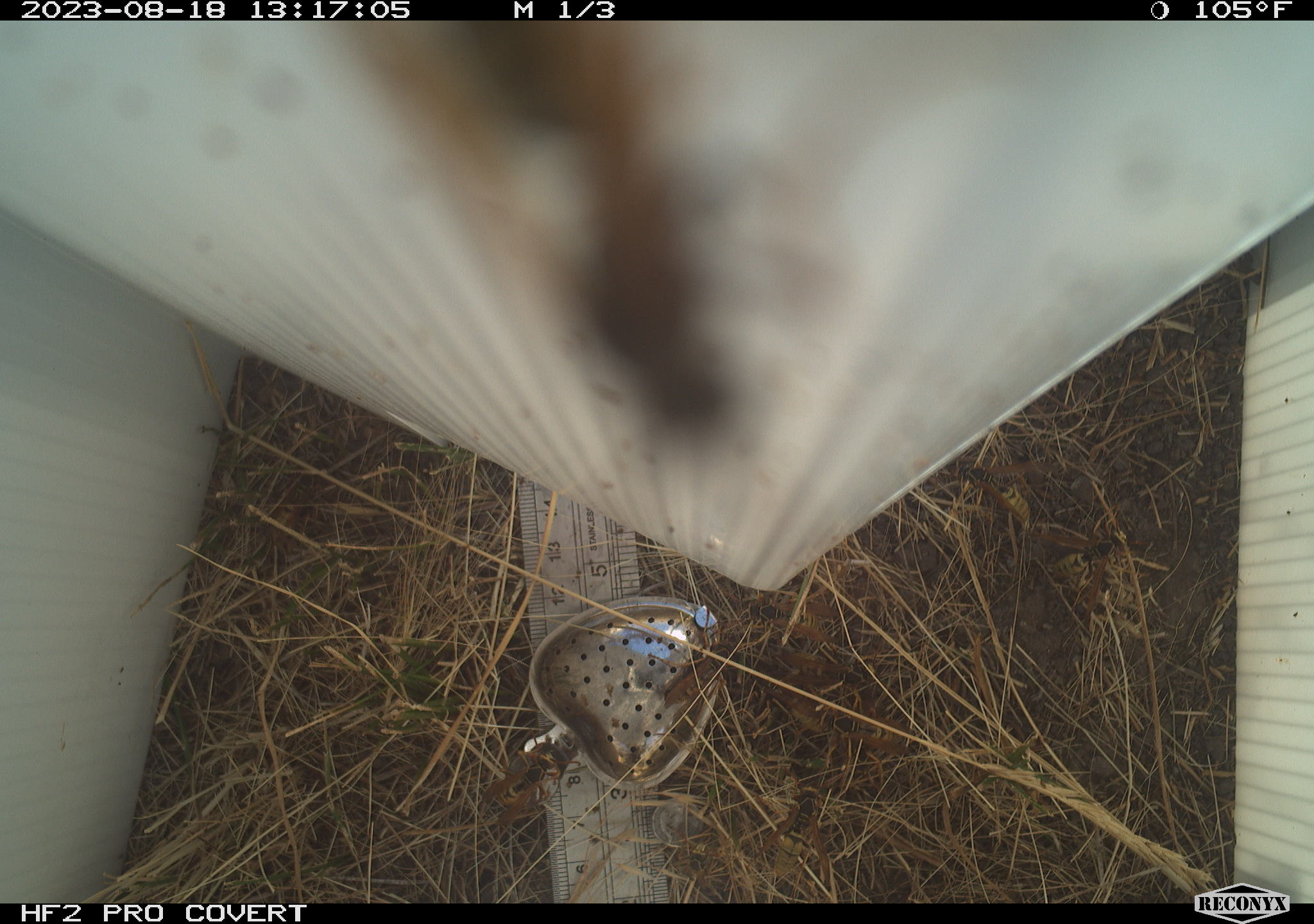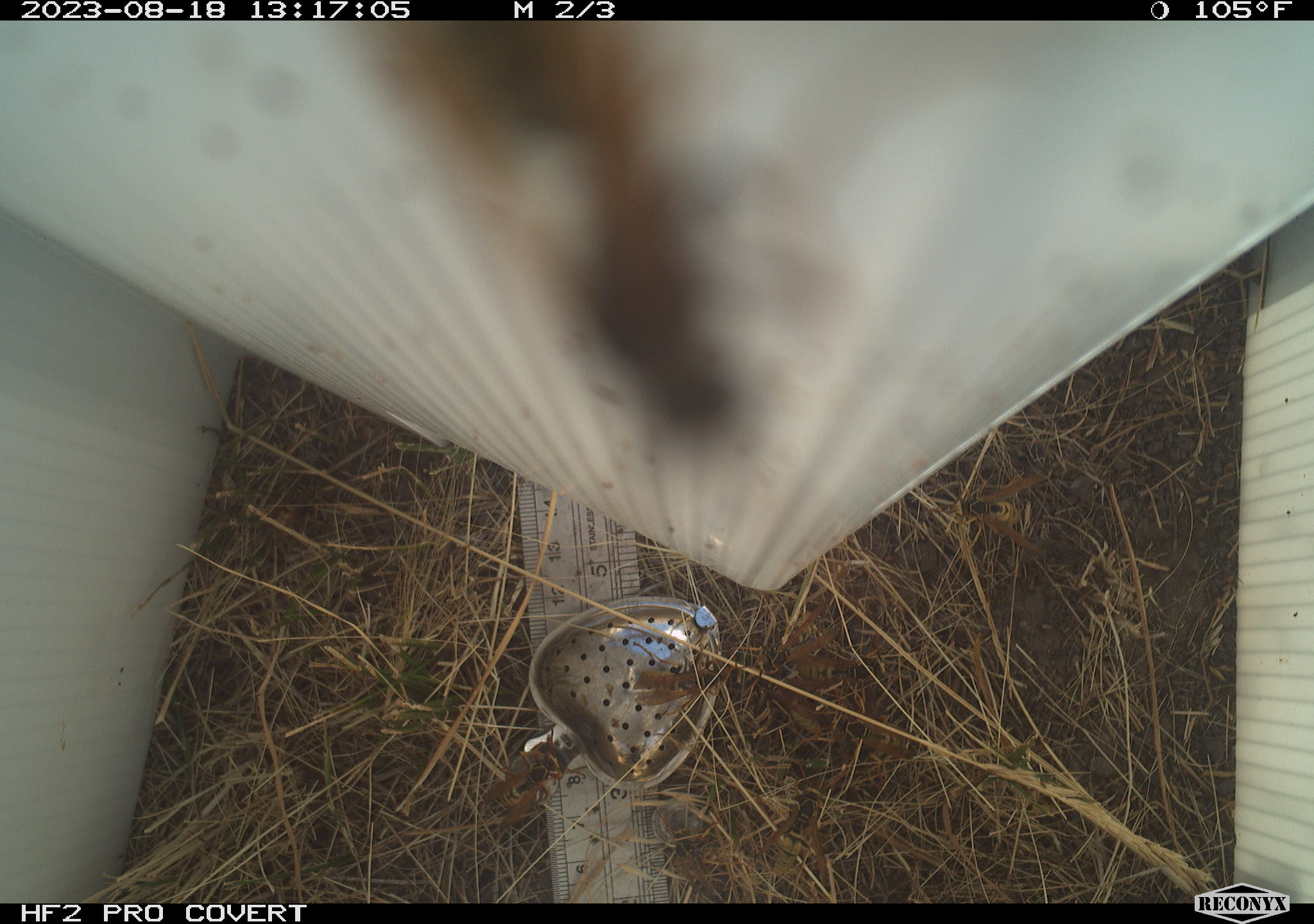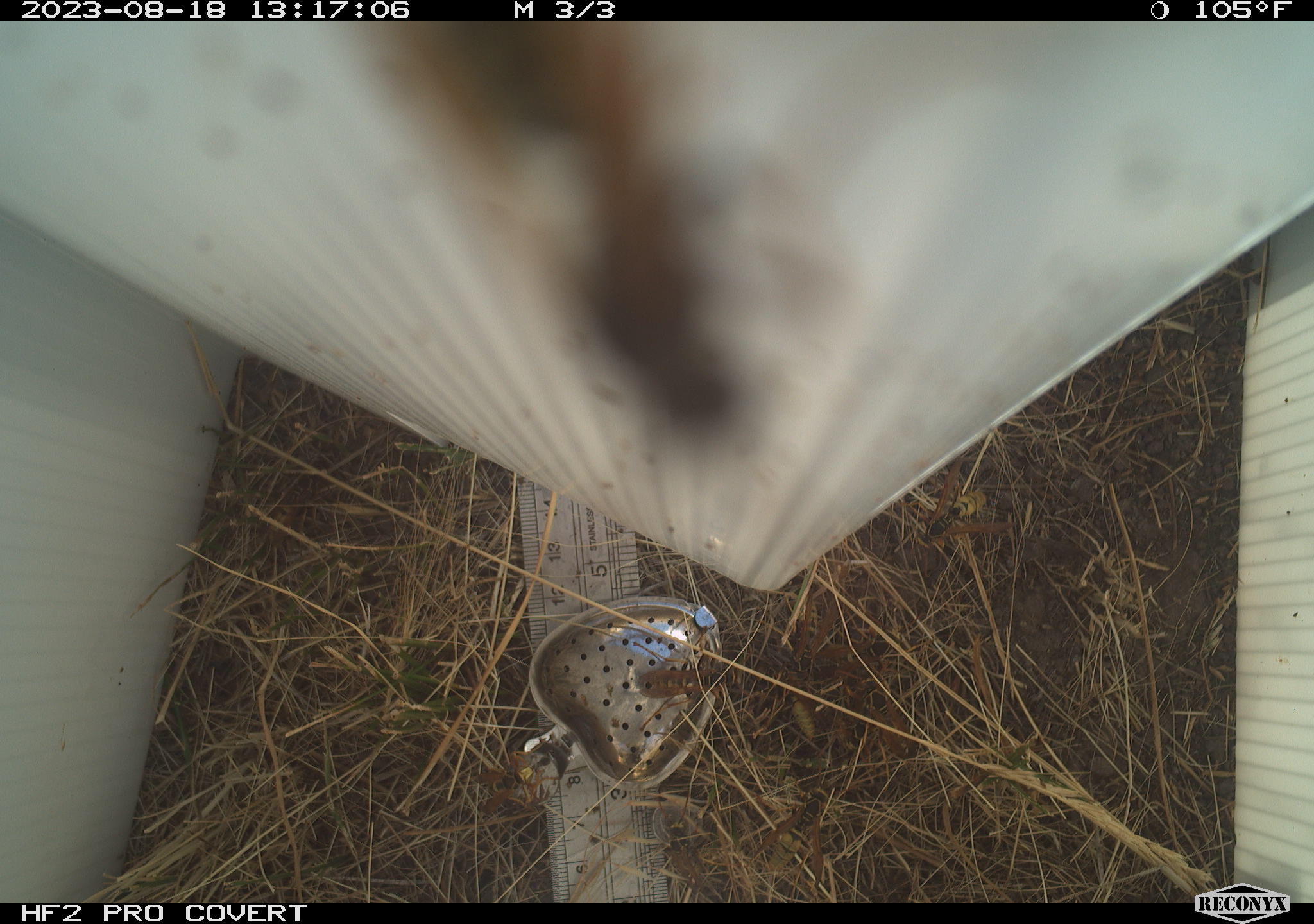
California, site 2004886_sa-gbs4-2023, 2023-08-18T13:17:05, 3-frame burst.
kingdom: Animalia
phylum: Arthropoda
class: Insecta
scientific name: Insecta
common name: insect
Insect (Insecta).